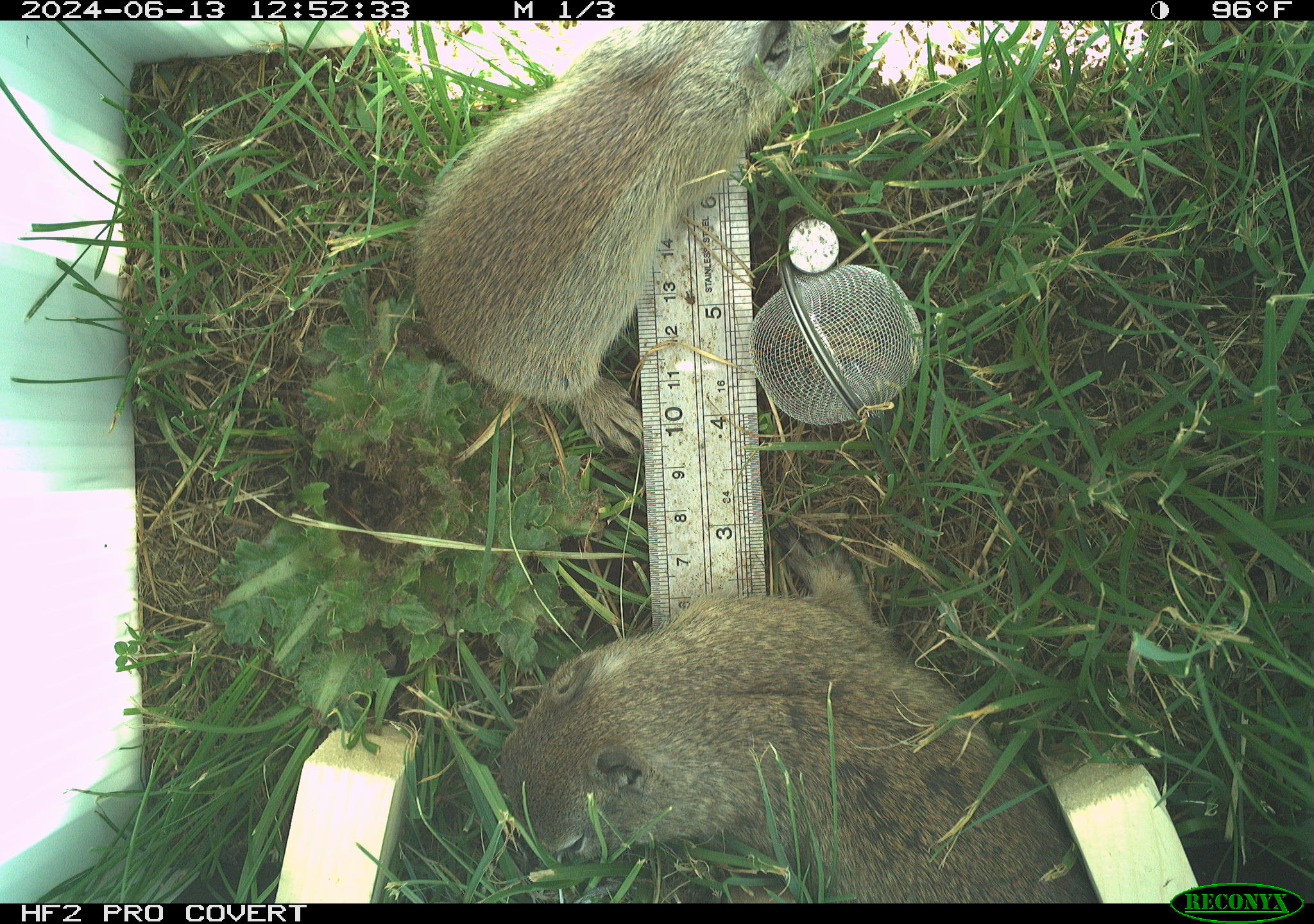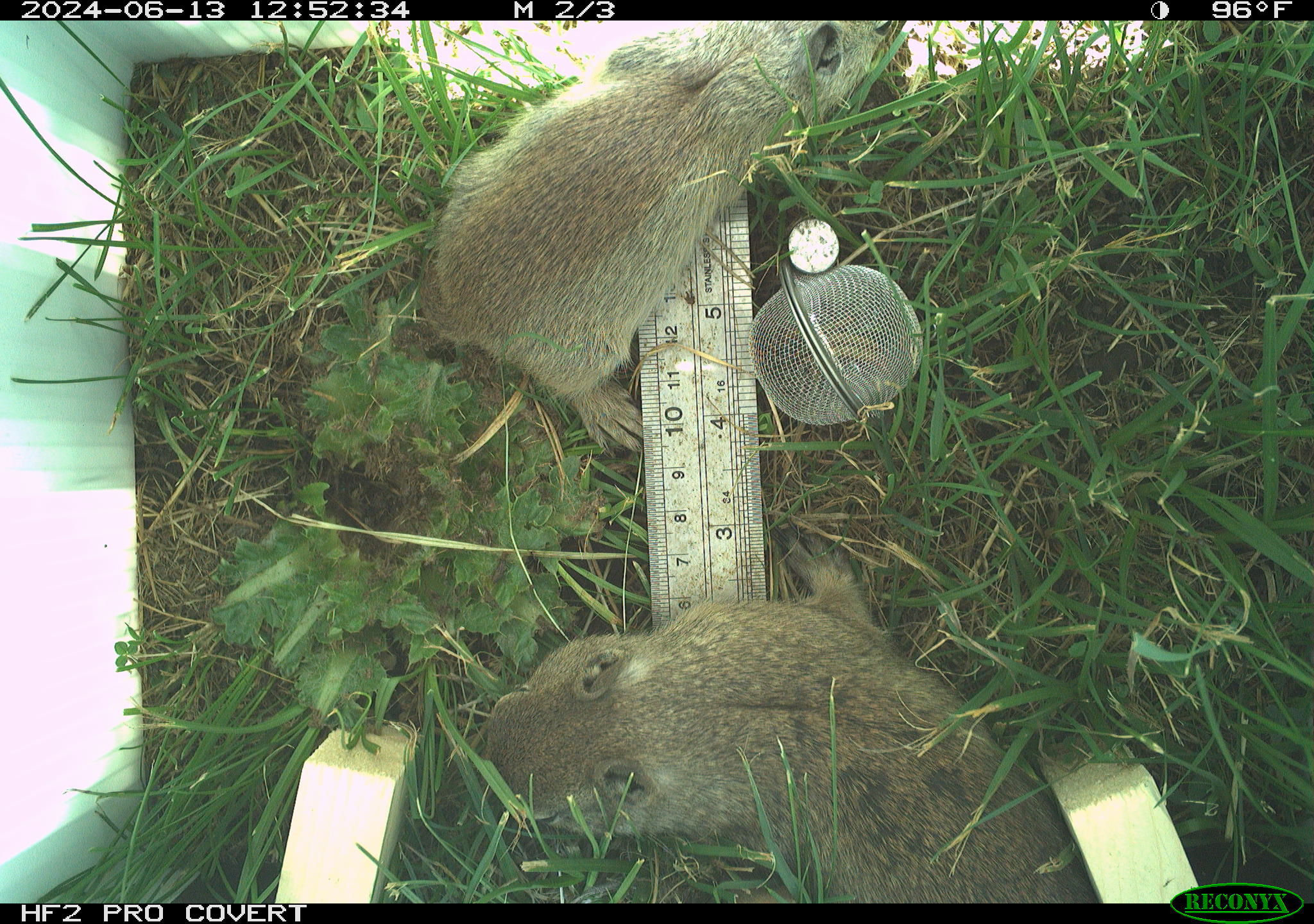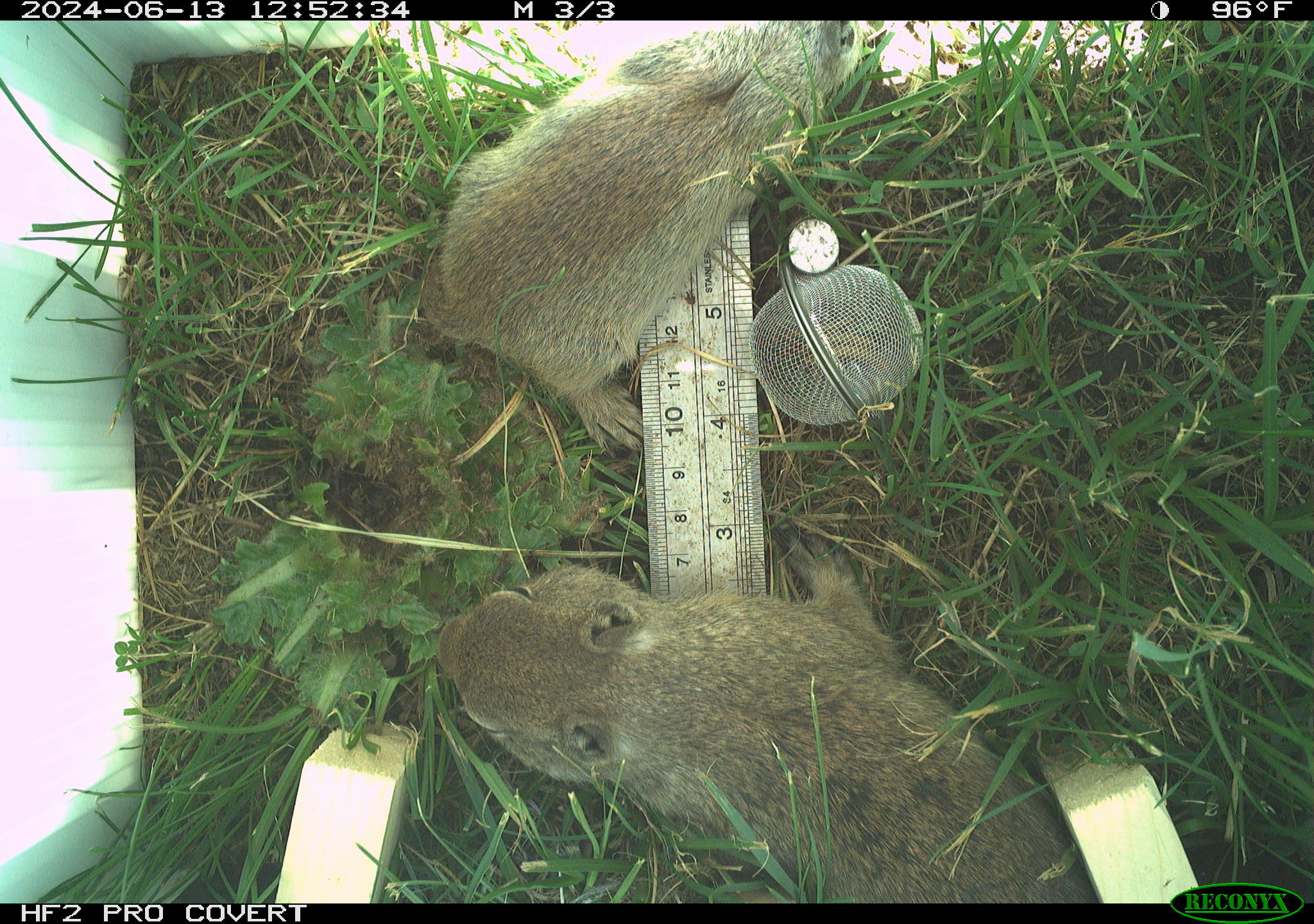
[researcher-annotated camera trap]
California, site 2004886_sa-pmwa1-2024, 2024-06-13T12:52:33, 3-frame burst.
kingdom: Animalia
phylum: Chordata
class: Mammalia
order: Rodentia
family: Sciuridae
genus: Urocitellus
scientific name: Urocitellus beldingi beldingi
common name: belding's ground squirrel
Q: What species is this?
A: Belding's ground squirrel (Urocitellus beldingi beldingi).